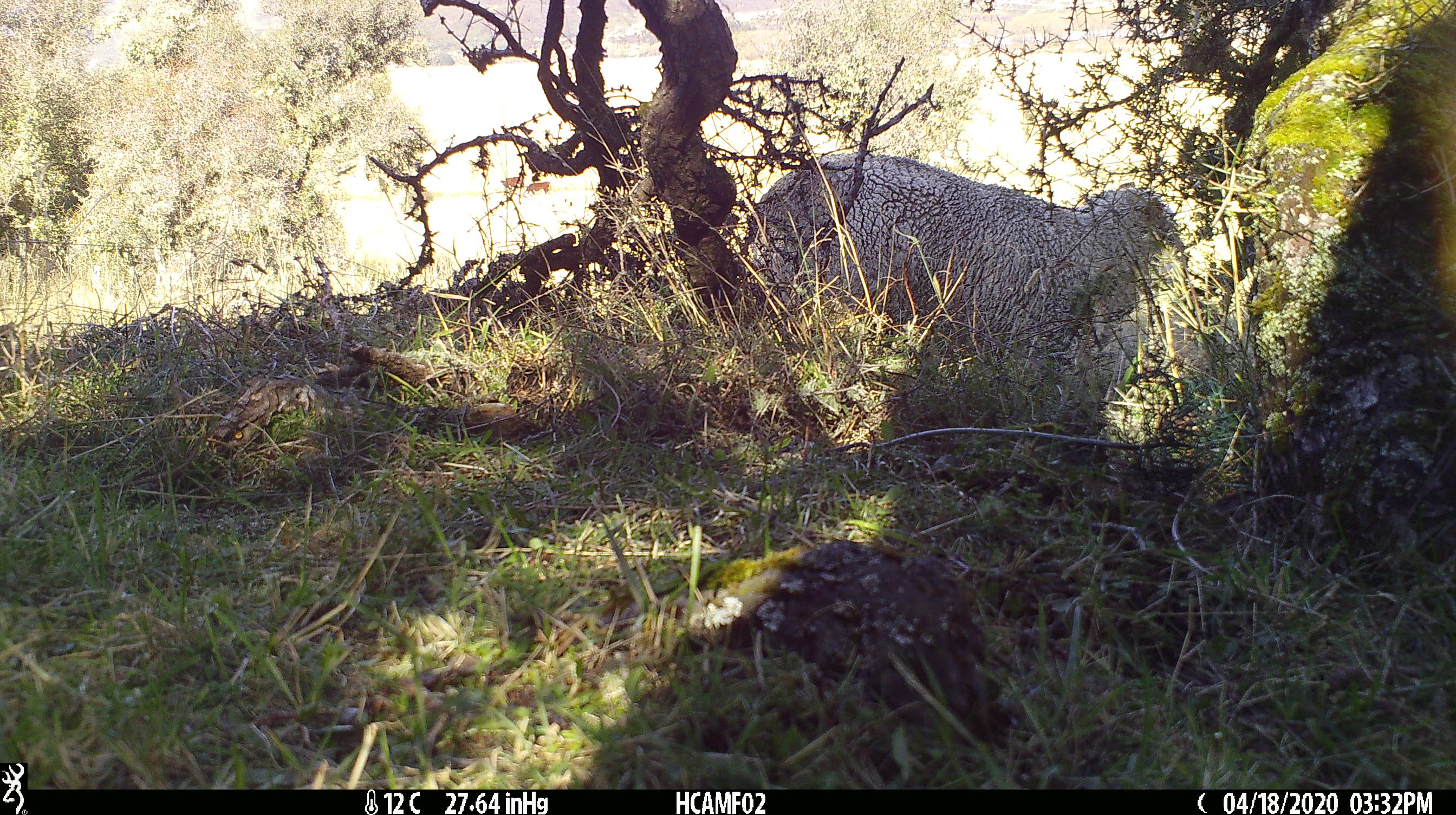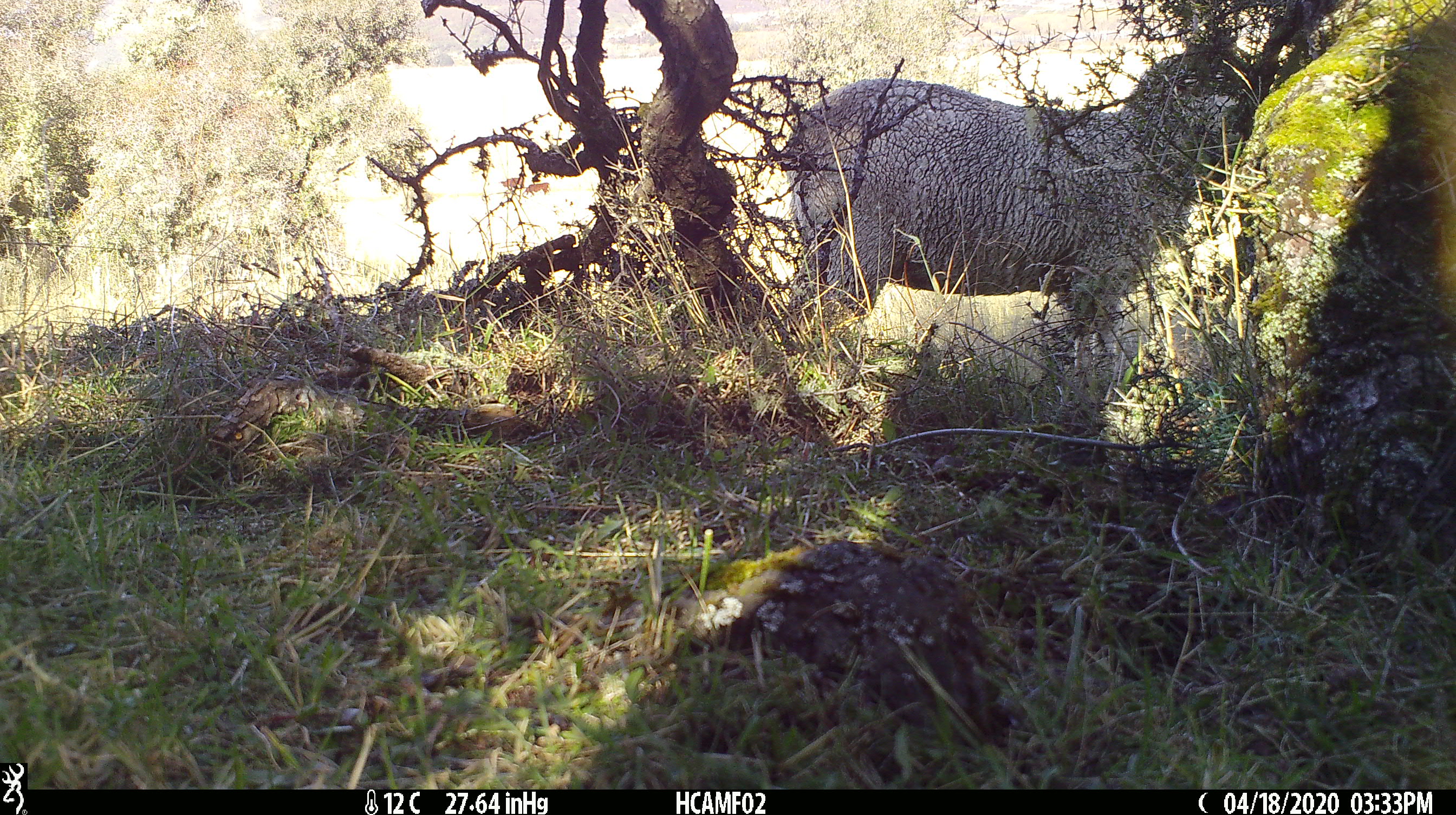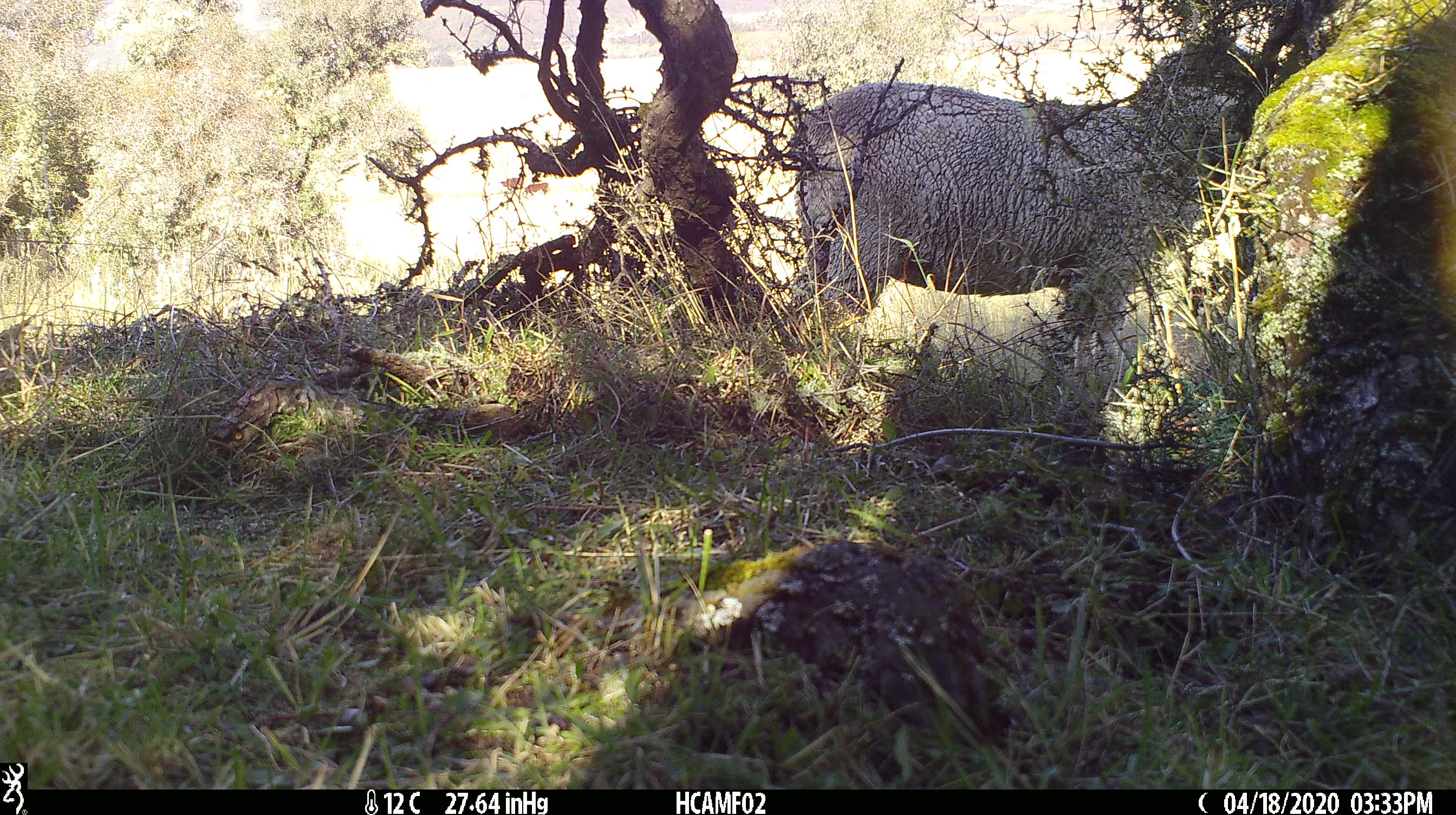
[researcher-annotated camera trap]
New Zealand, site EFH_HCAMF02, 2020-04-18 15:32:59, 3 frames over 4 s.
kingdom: Animalia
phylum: Chordata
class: Mammalia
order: Artiodactyla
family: Bovidae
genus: Ovis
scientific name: Ovis aries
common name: domestic sheep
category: sheep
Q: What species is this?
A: Sheep (domestic sheep) (Ovis aries).